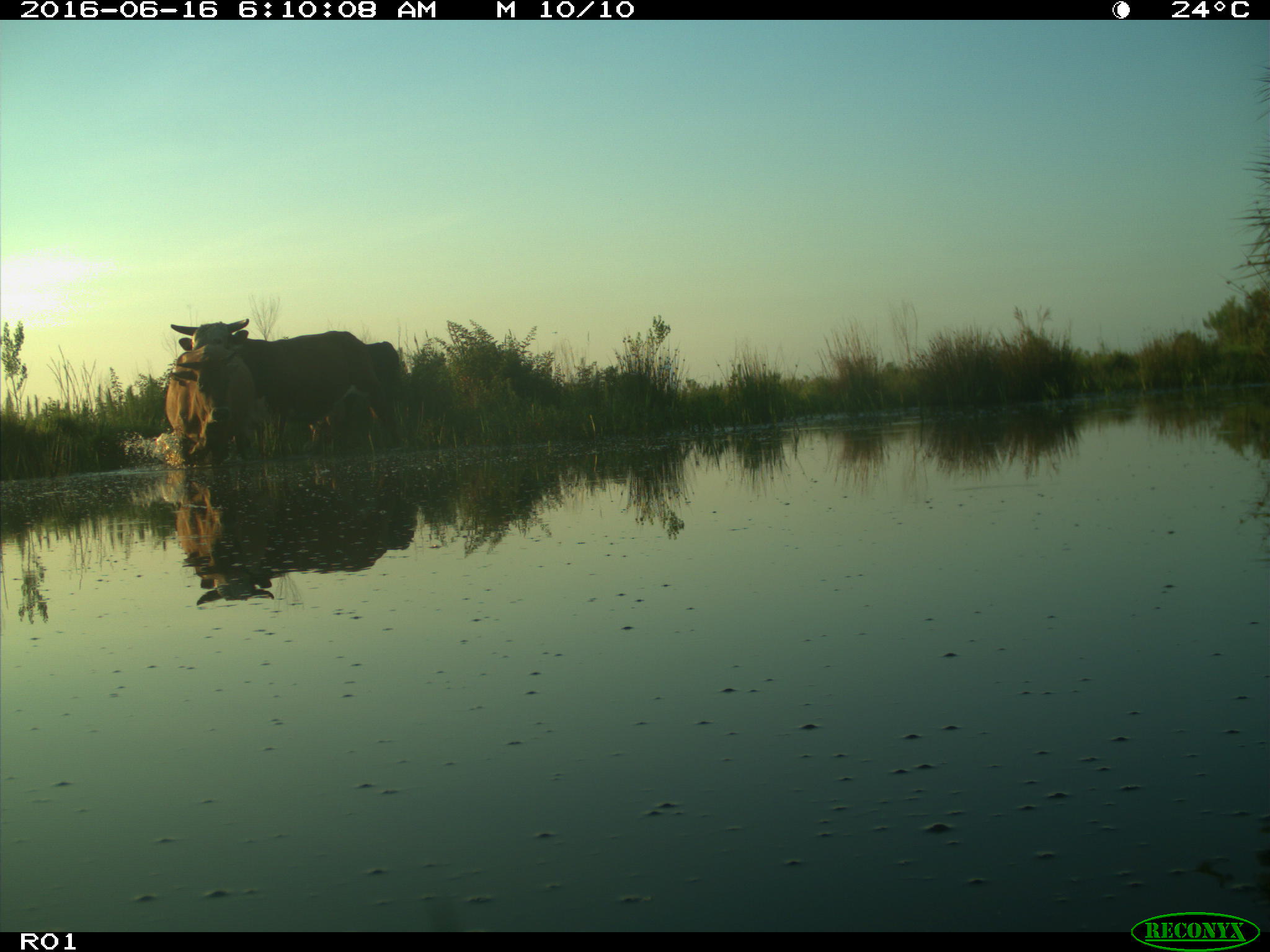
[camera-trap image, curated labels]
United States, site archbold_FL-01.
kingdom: Animalia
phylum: Chordata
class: Mammalia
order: Artiodactyla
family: Bovidae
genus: Bos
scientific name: Bos taurus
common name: domestic cow